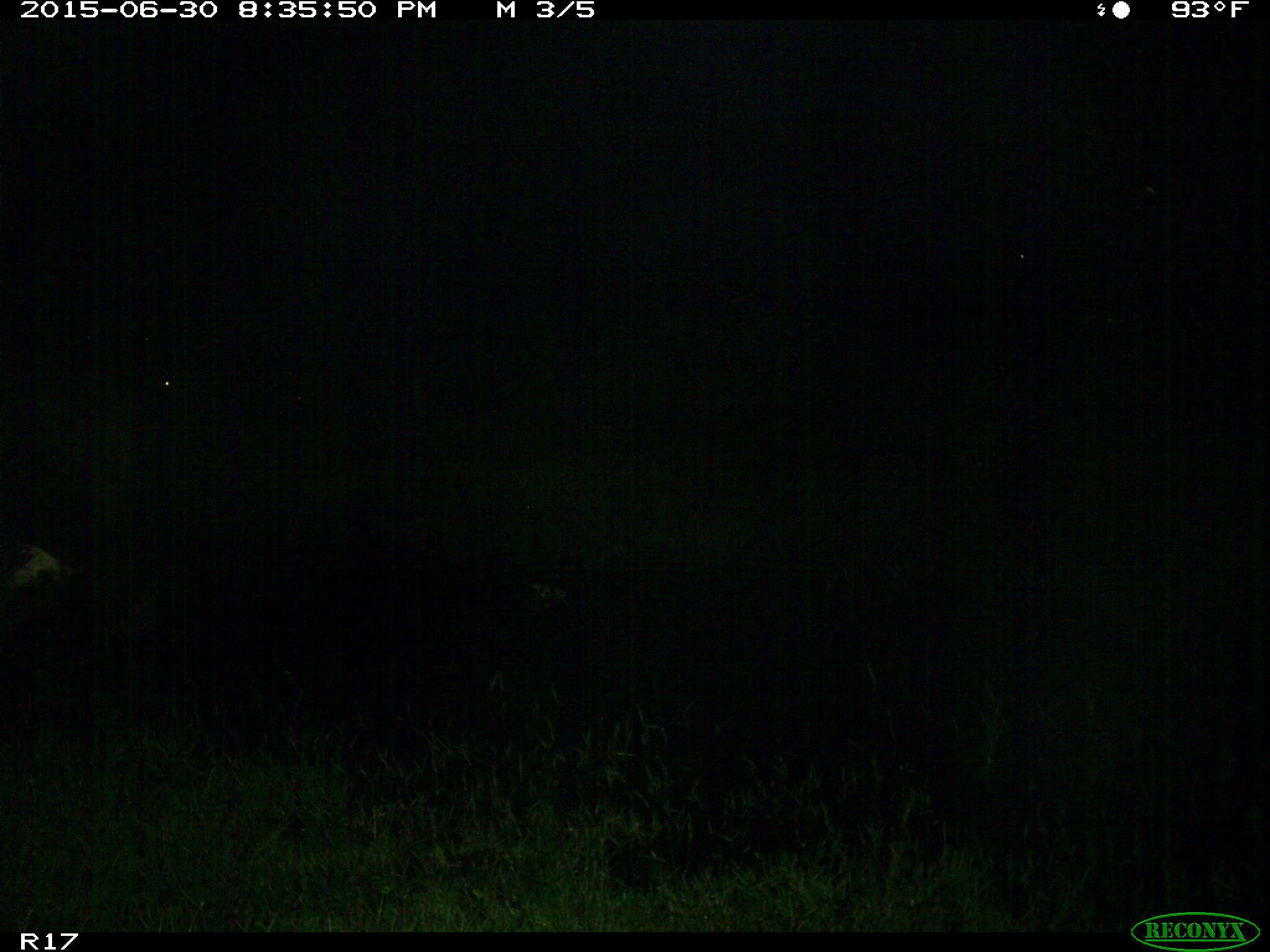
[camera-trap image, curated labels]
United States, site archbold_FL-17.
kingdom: Animalia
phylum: Chordata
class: Mammalia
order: Artiodactyla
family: Bovidae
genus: Bos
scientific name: Bos taurus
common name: domestic cow